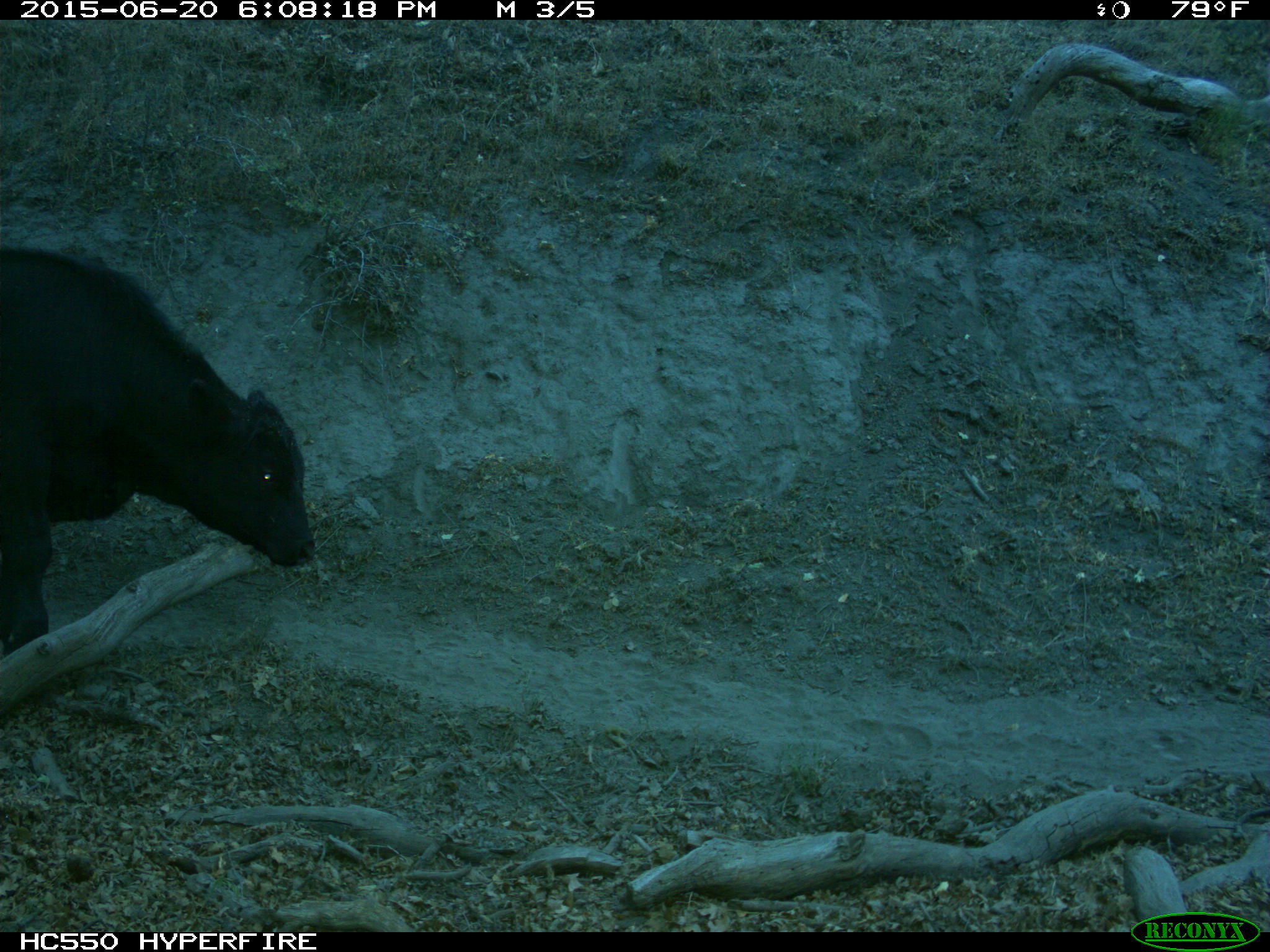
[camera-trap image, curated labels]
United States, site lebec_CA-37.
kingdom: Animalia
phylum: Chordata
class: Mammalia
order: Artiodactyla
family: Bovidae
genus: Bos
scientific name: Bos taurus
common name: domestic cow